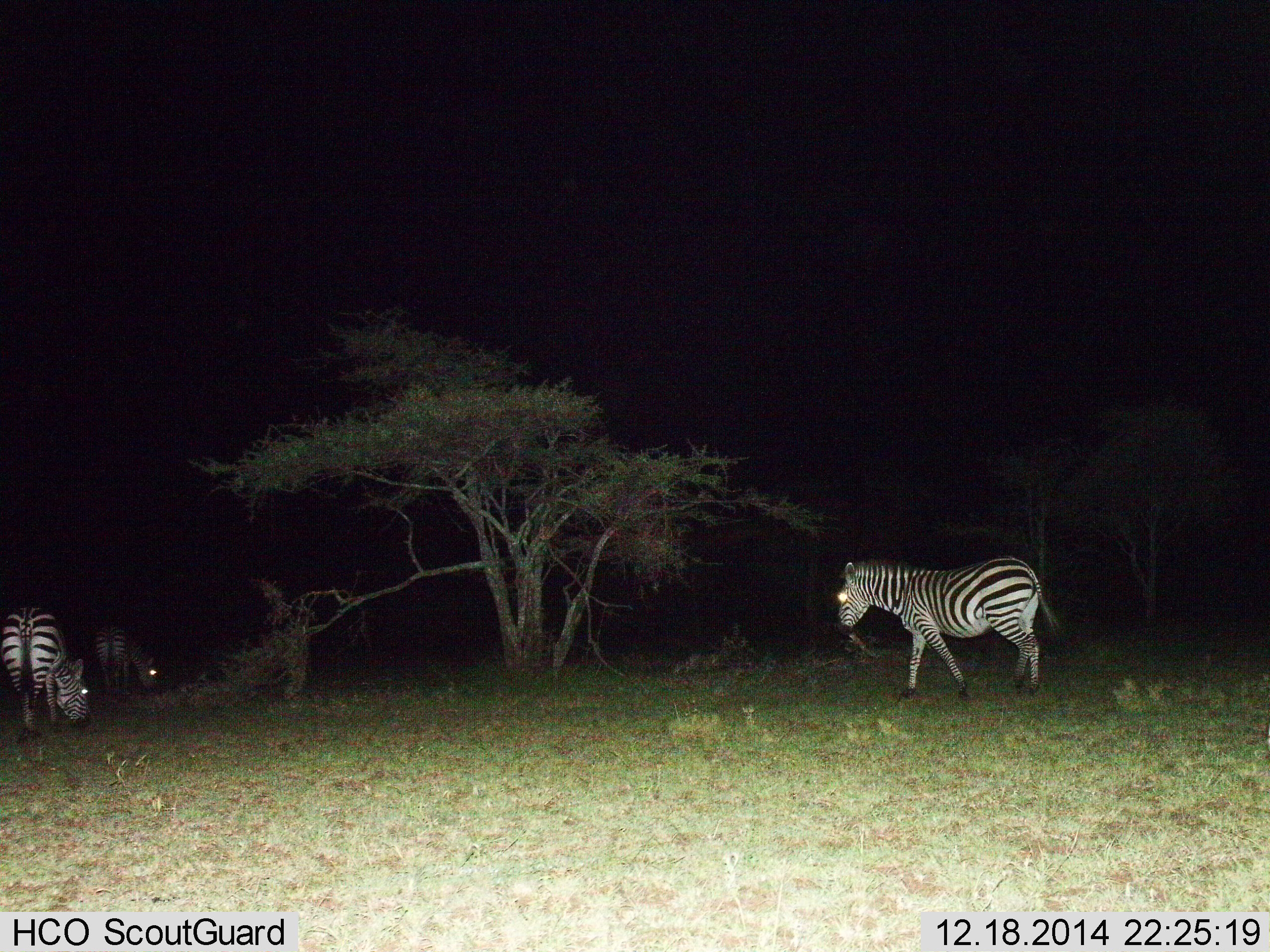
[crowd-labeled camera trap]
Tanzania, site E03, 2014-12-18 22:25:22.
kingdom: Animalia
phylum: Chordata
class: Mammalia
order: Perissodactyla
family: Equidae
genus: Equus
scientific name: Equus quagga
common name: plains zebra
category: zebra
Zebra (plains zebra) (Equus quagga), count 3. Behavior (volunteer vote fractions): standing 20%, resting 0%, moving 60%, interacting 0%. Young present (vote fraction): 0%. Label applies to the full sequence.